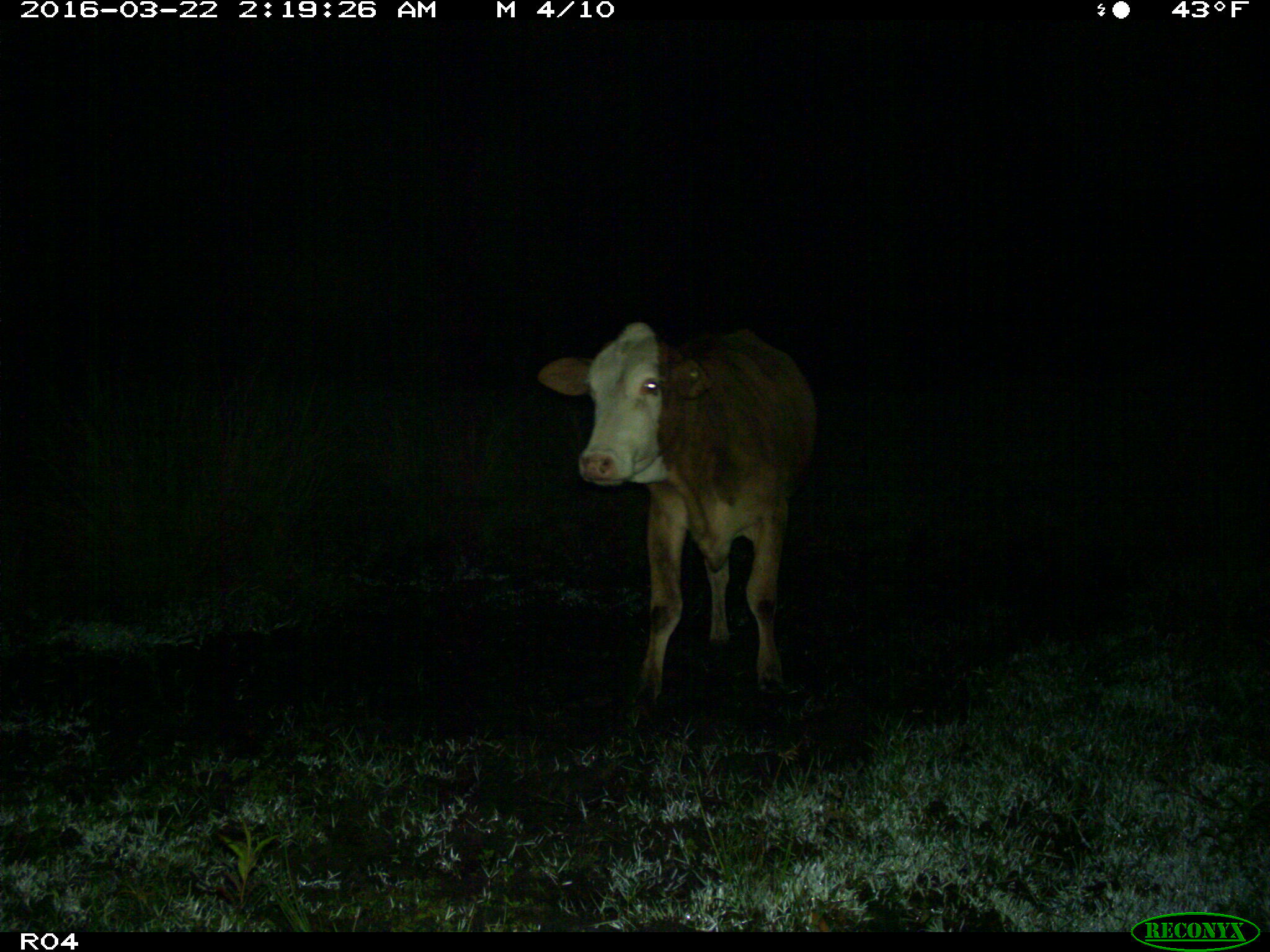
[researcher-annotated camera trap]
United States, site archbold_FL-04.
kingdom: Animalia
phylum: Chordata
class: Mammalia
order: Artiodactyla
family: Bovidae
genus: Bos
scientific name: Bos taurus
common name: domestic cow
Bos taurus (domestic cow).